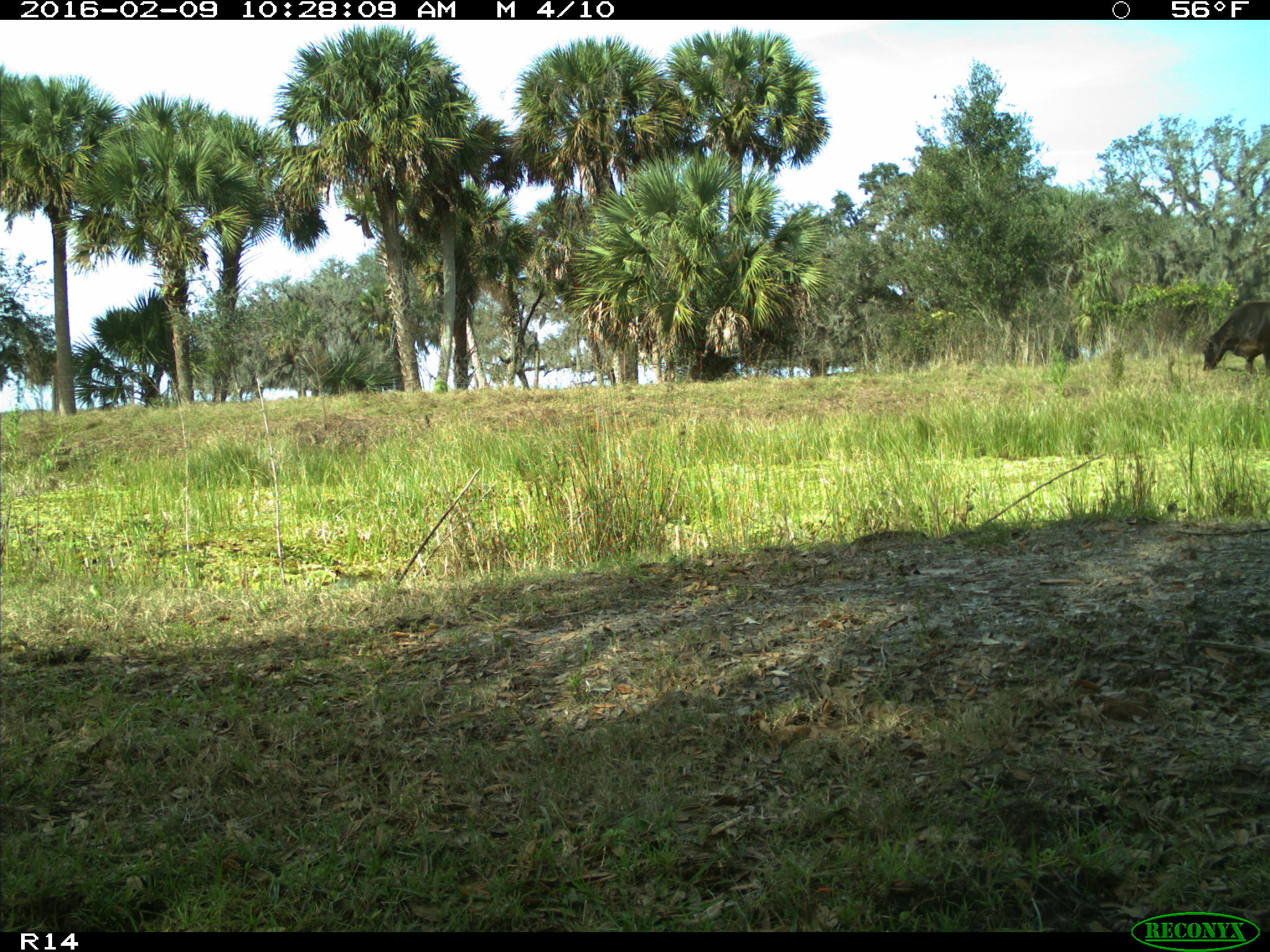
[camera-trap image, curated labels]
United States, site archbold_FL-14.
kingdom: Animalia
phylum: Chordata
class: Mammalia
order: Artiodactyla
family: Bovidae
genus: Bos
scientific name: Bos taurus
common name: domestic cow